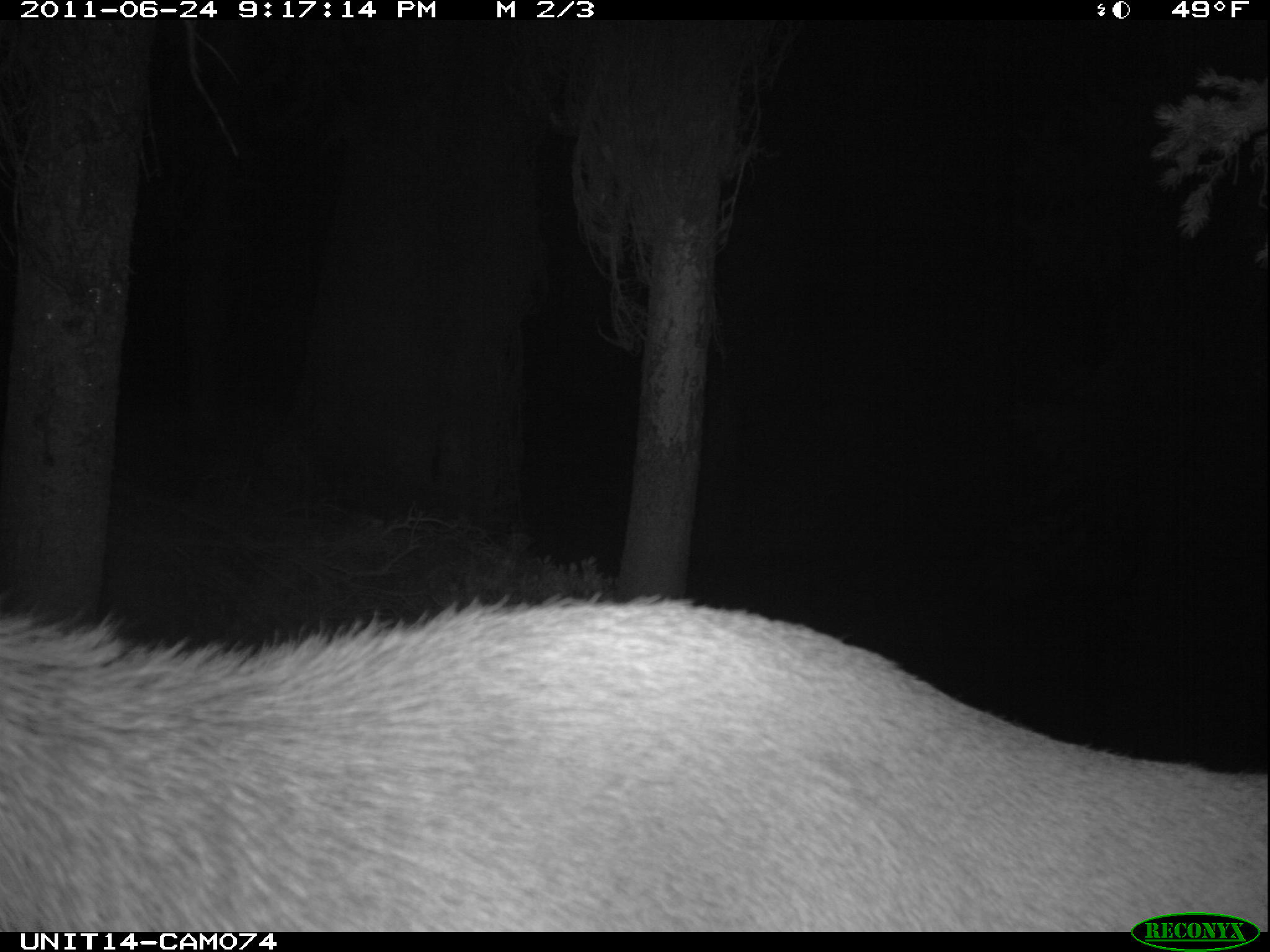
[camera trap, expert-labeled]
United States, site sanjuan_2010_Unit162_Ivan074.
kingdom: Animalia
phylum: Chordata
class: Mammalia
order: Artiodactyla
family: Cervidae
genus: Cervus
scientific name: Cervus elaphus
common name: red deer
Cervus elaphus (red deer).